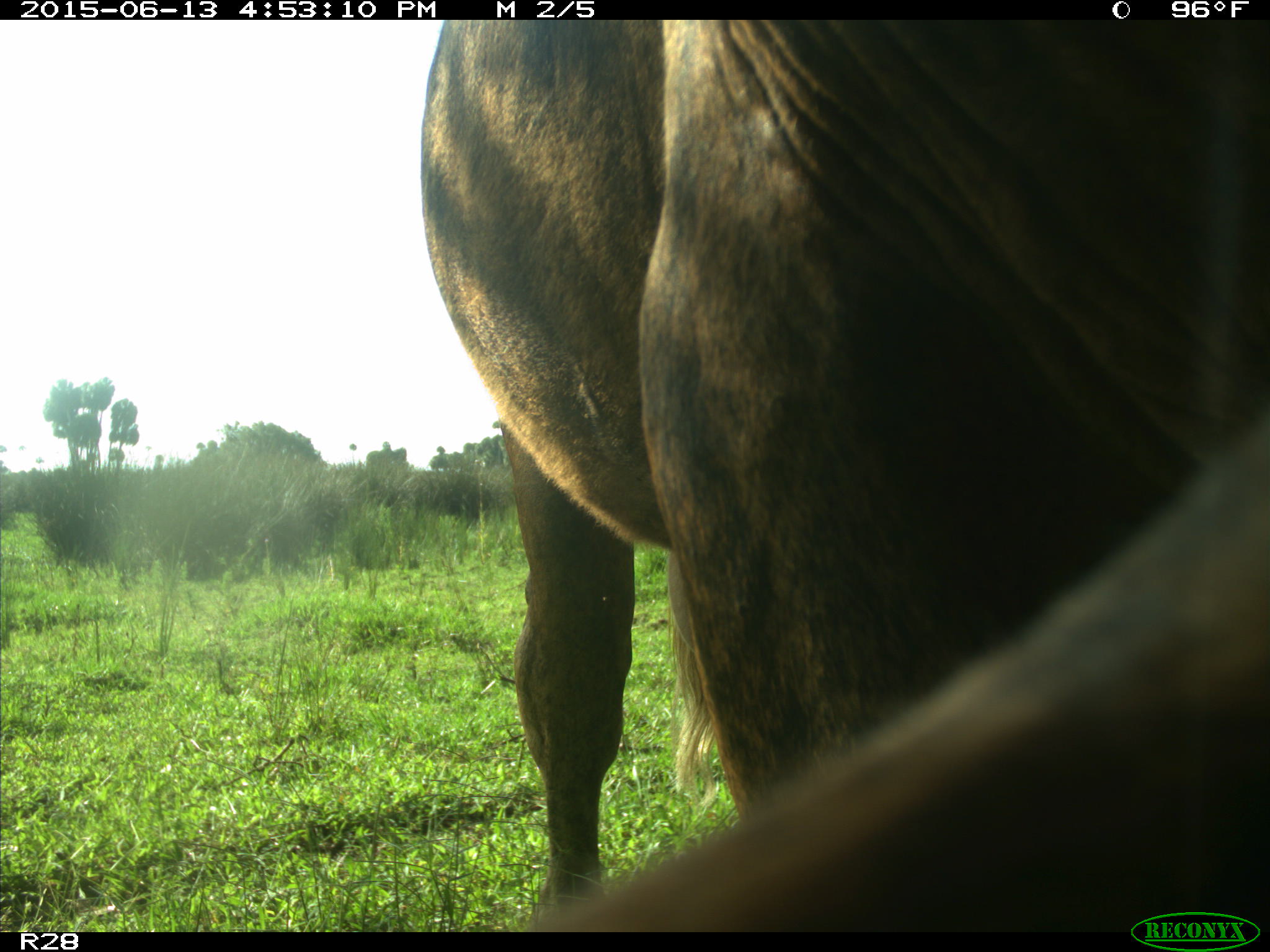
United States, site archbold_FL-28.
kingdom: Animalia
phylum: Chordata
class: Mammalia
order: Artiodactyla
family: Bovidae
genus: Bos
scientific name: Bos taurus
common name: domestic cow